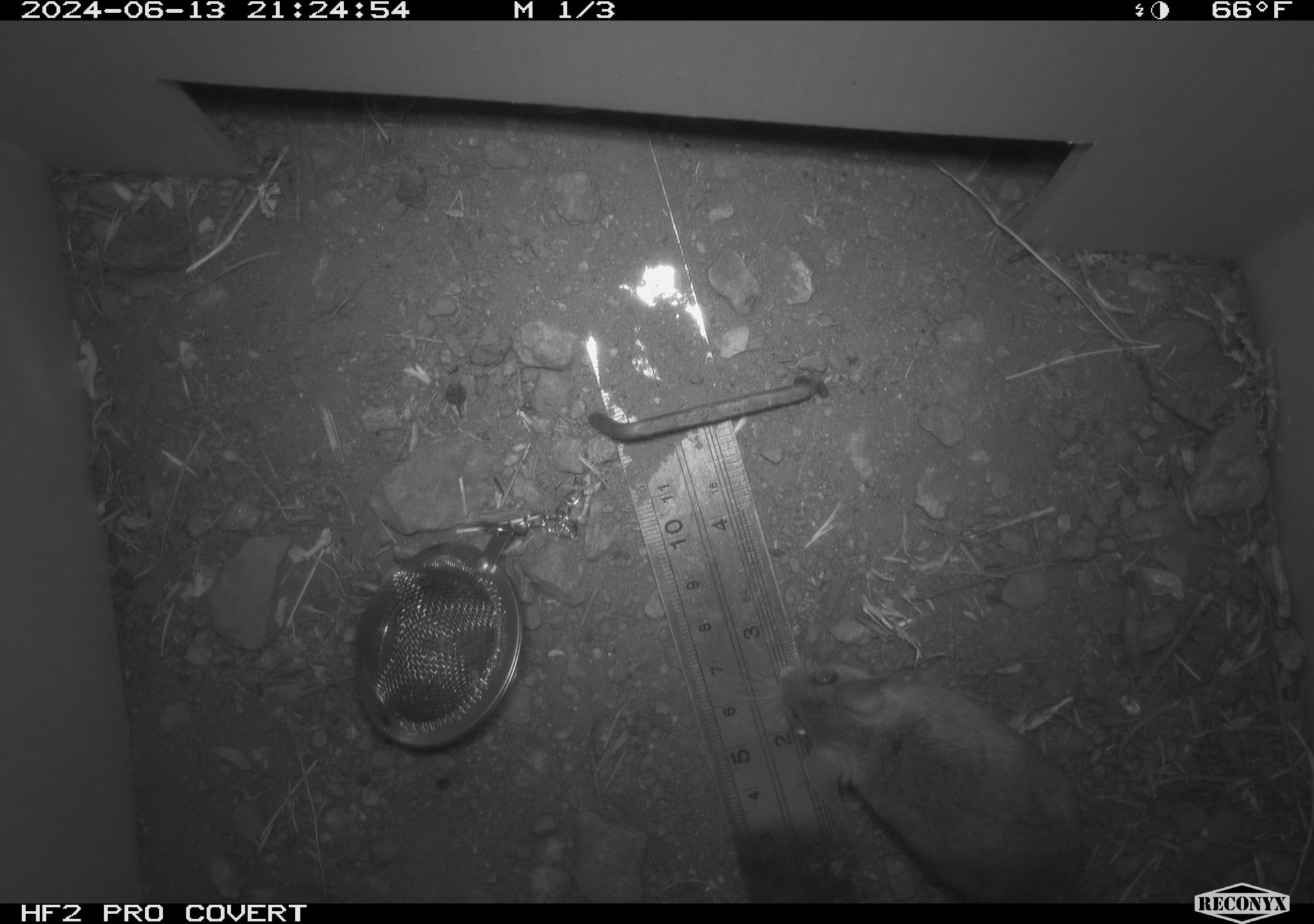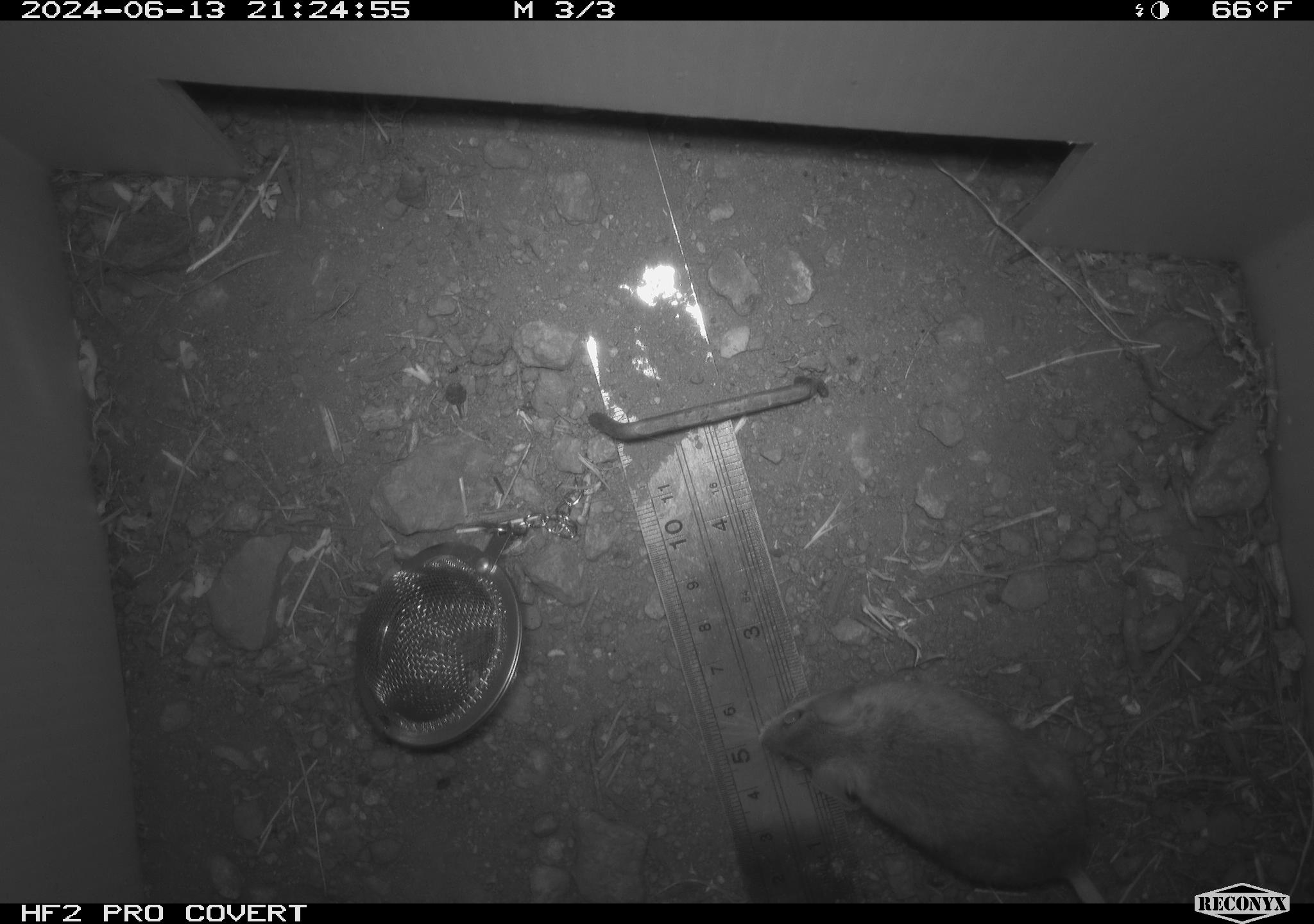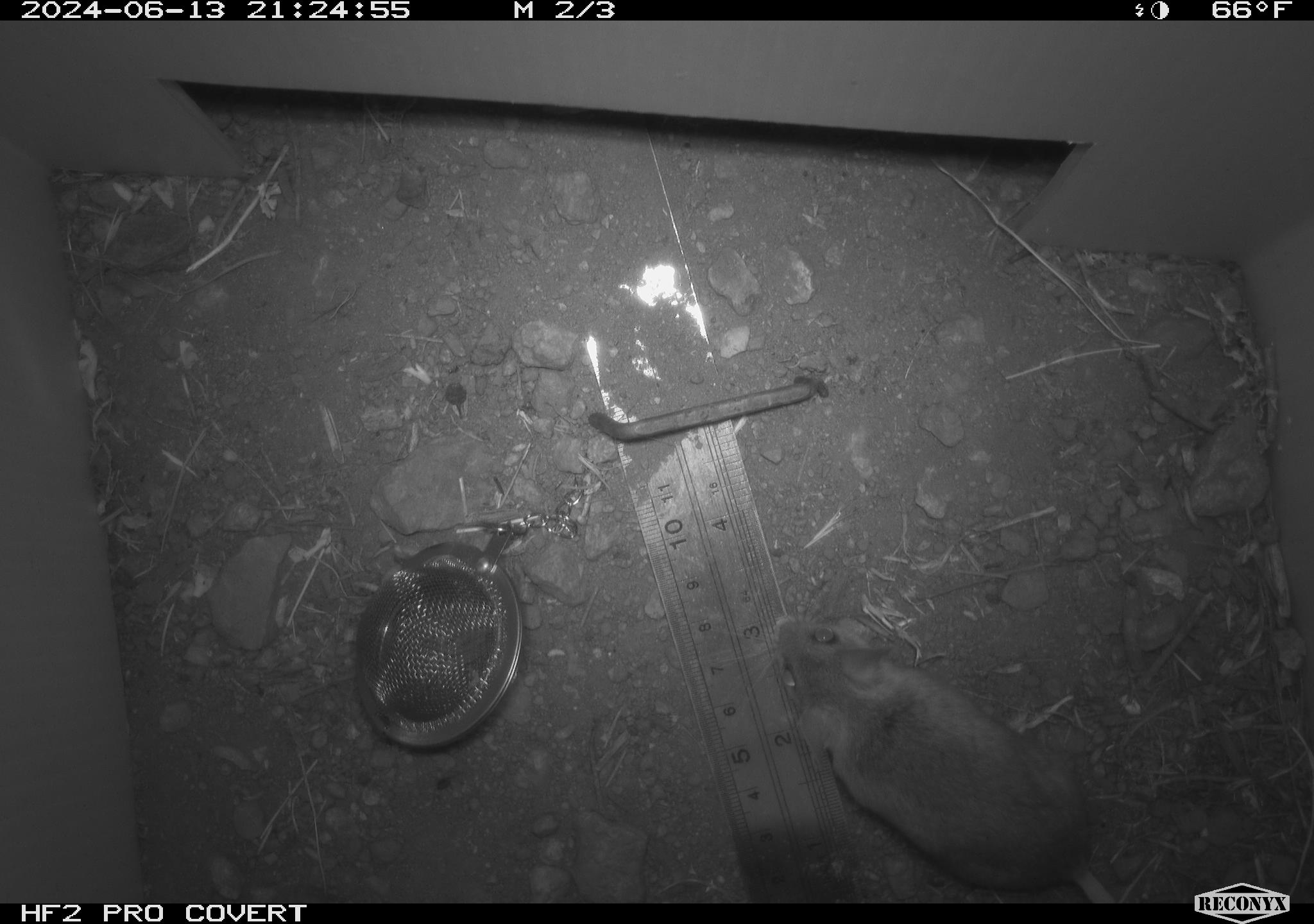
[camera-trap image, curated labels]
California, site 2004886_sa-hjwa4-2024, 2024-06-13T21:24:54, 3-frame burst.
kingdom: Animalia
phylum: Chordata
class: Mammalia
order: Rodentia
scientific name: Rodentia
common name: rodent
Rodent (Rodentia).